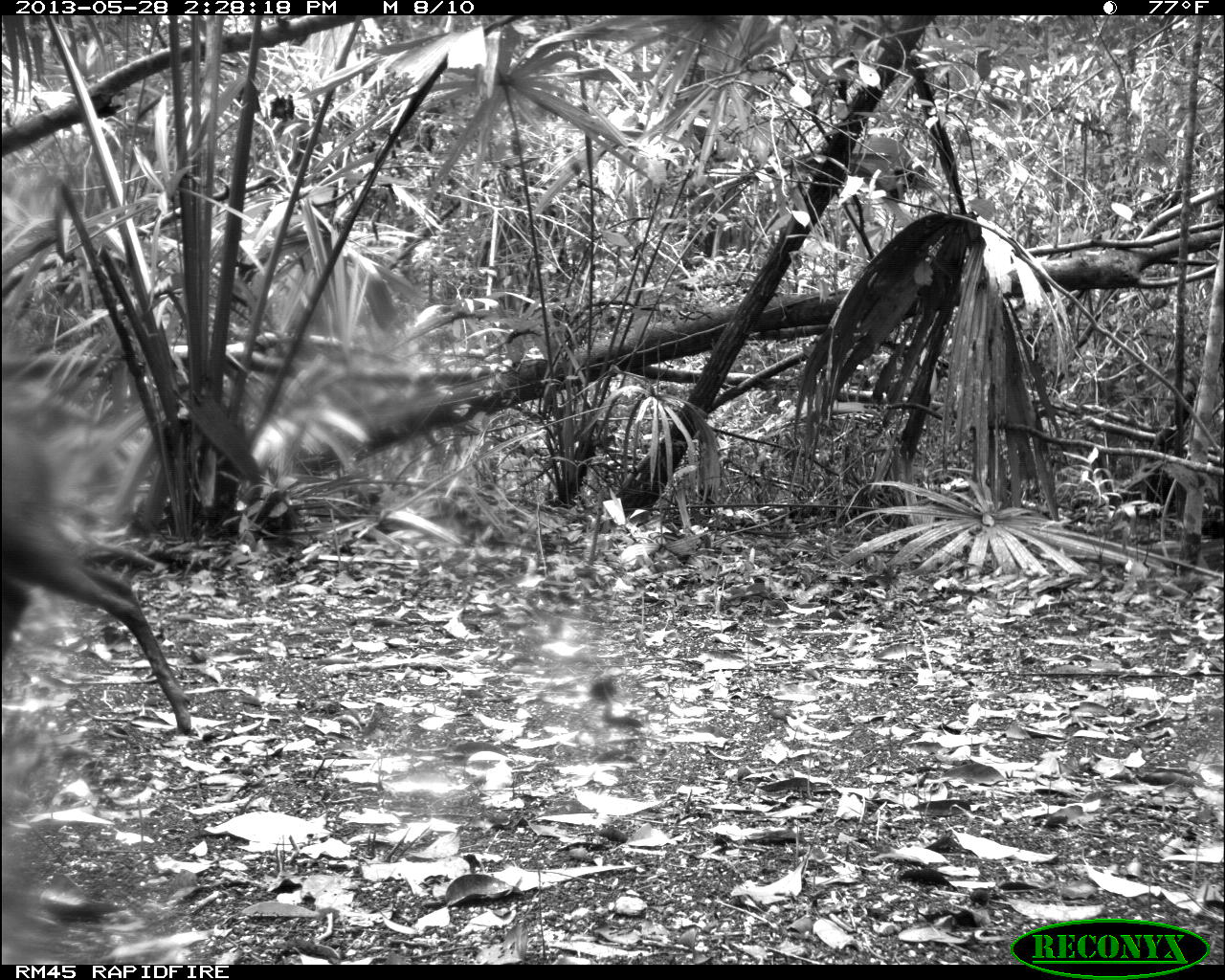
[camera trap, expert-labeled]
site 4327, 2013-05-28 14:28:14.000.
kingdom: Animalia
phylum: Chordata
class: Mammalia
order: Artiodactyla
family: Cervidae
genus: Mazama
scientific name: Mazama temama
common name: central american red brocket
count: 1